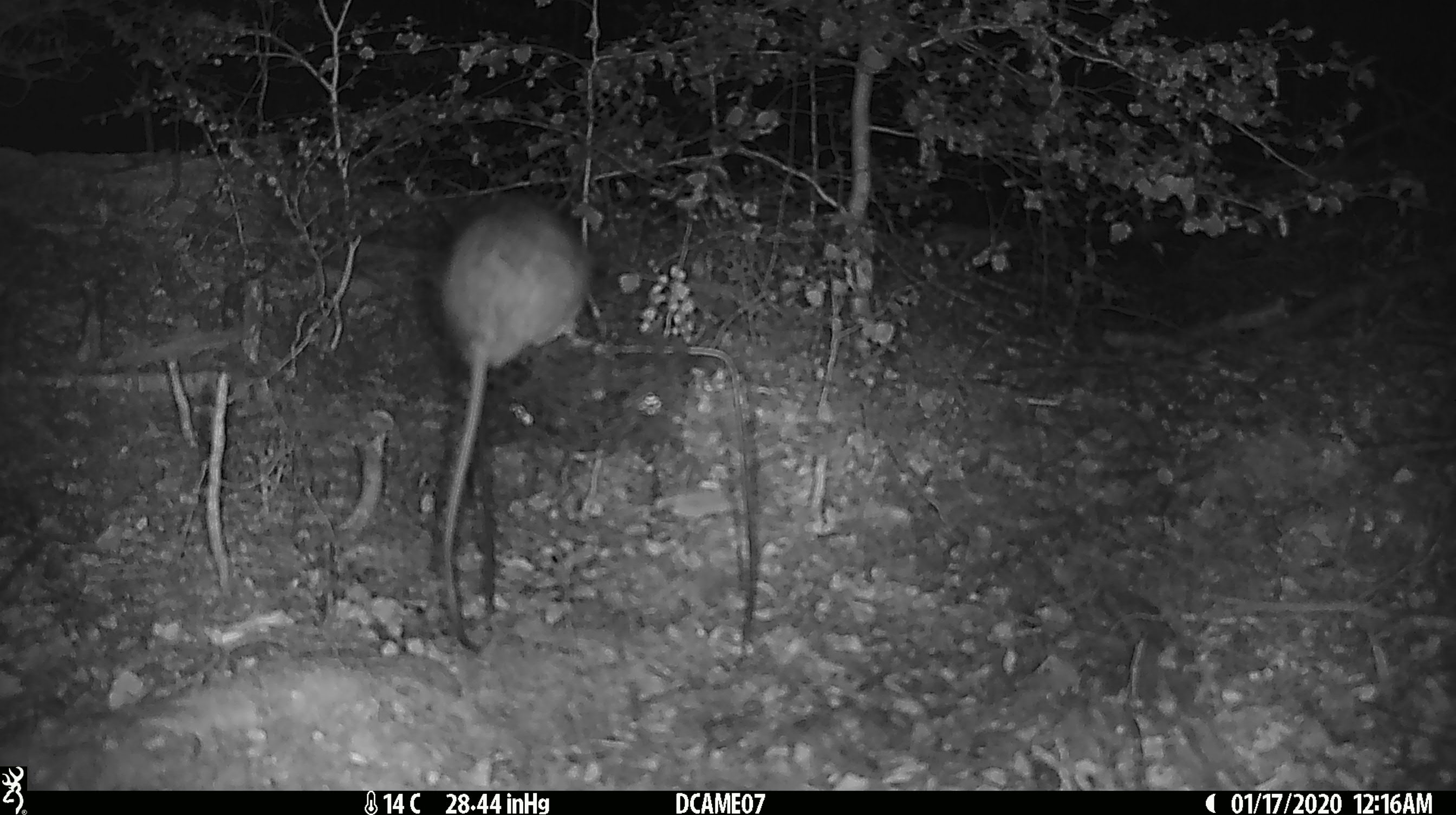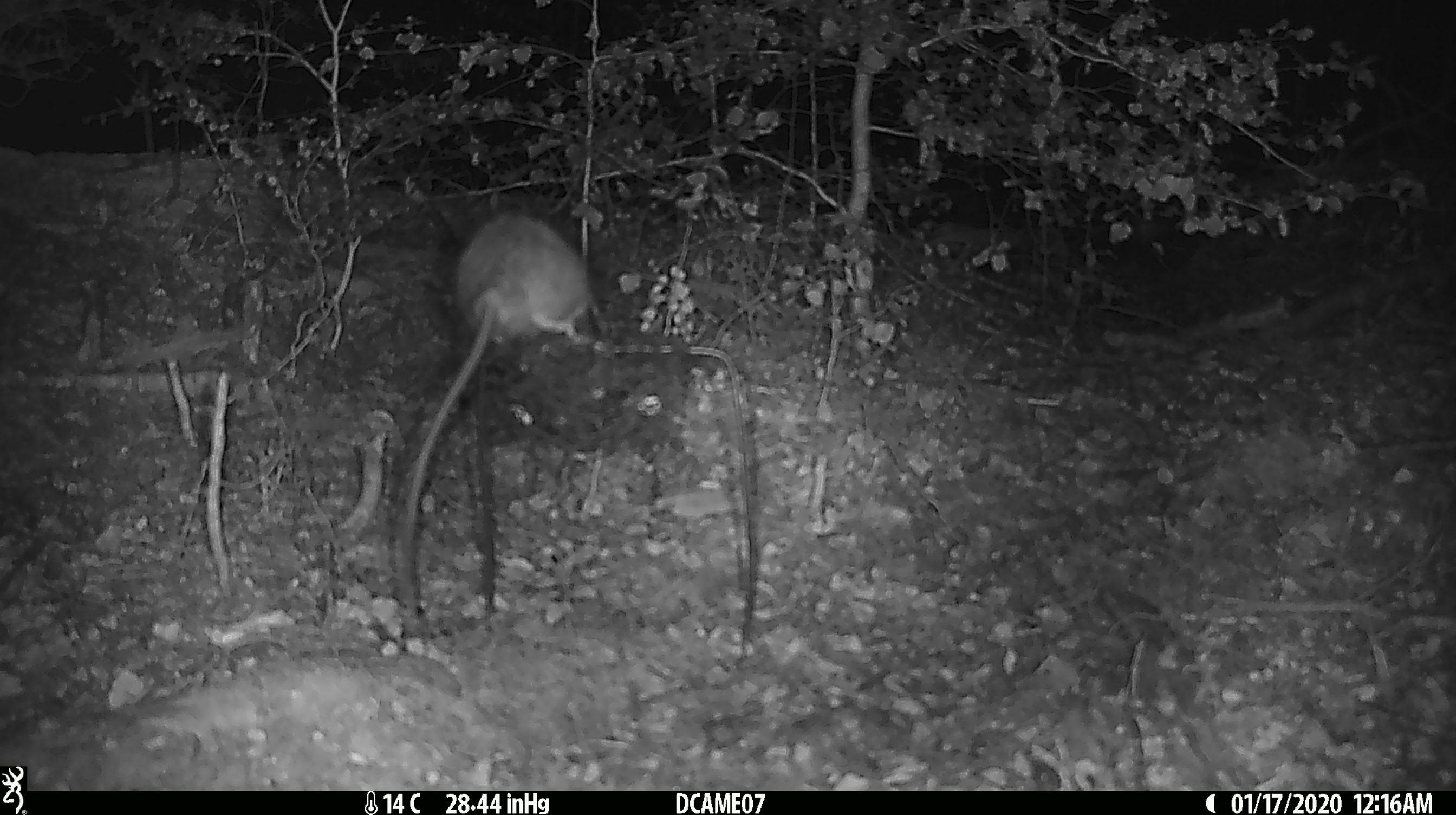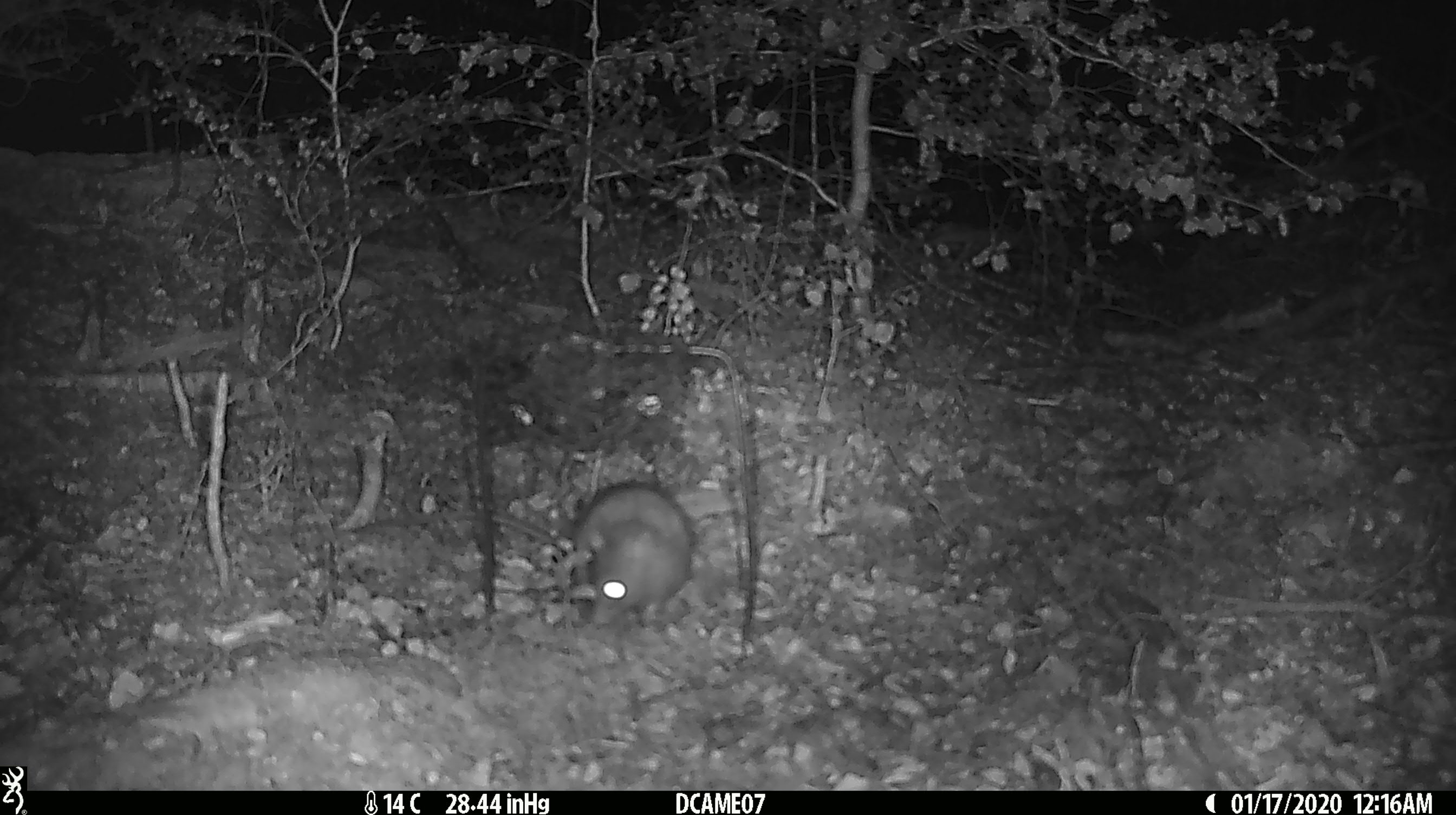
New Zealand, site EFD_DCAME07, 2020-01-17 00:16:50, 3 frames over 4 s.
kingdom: Animalia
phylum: Chordata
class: Mammalia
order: Rodentia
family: Muridae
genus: Rattus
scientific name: Rattus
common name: rat